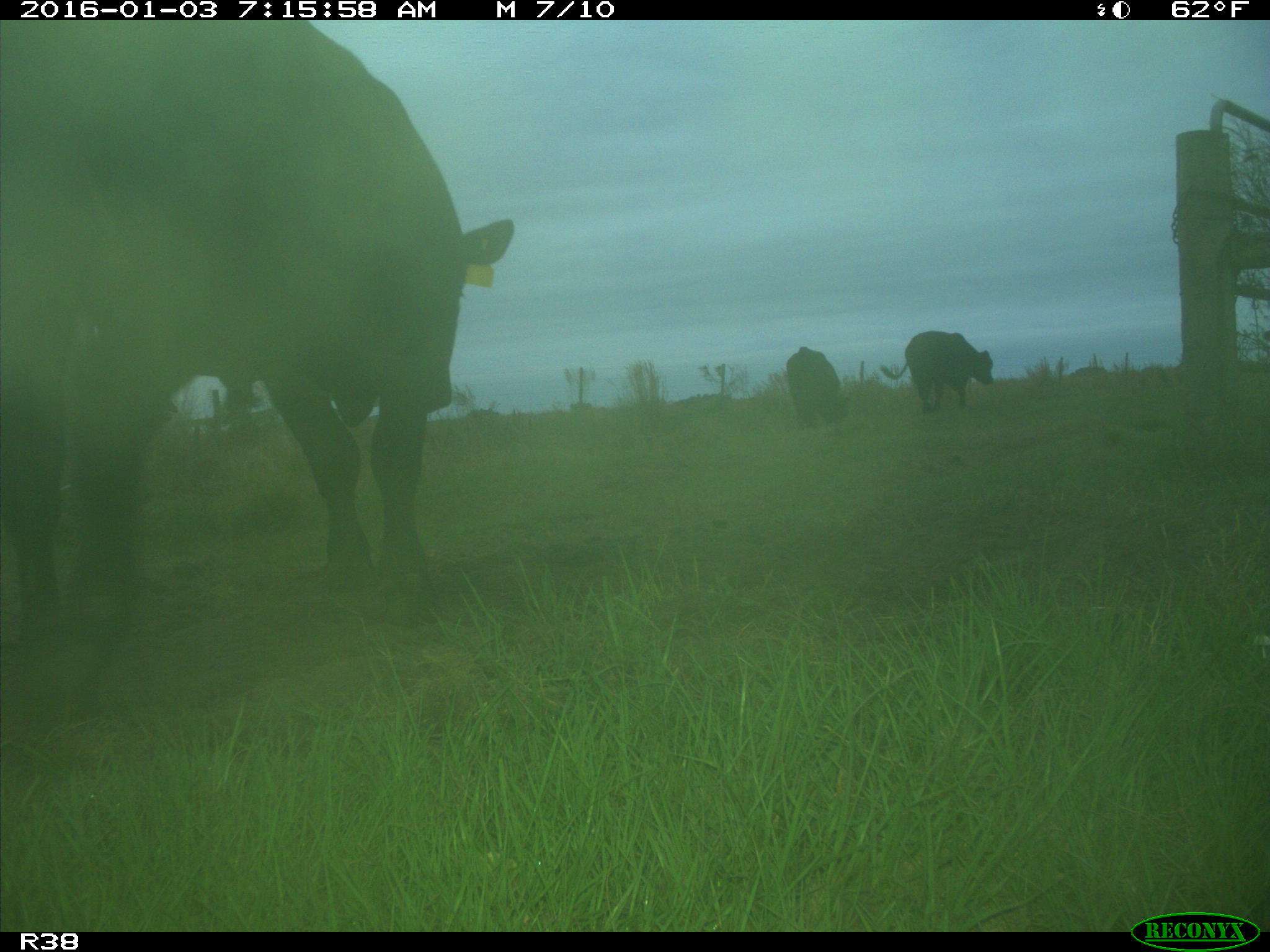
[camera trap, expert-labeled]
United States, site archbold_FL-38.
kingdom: Animalia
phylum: Chordata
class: Mammalia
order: Artiodactyla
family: Bovidae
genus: Bos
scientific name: Bos taurus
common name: domestic cow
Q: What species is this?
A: Bos taurus (domestic cow).